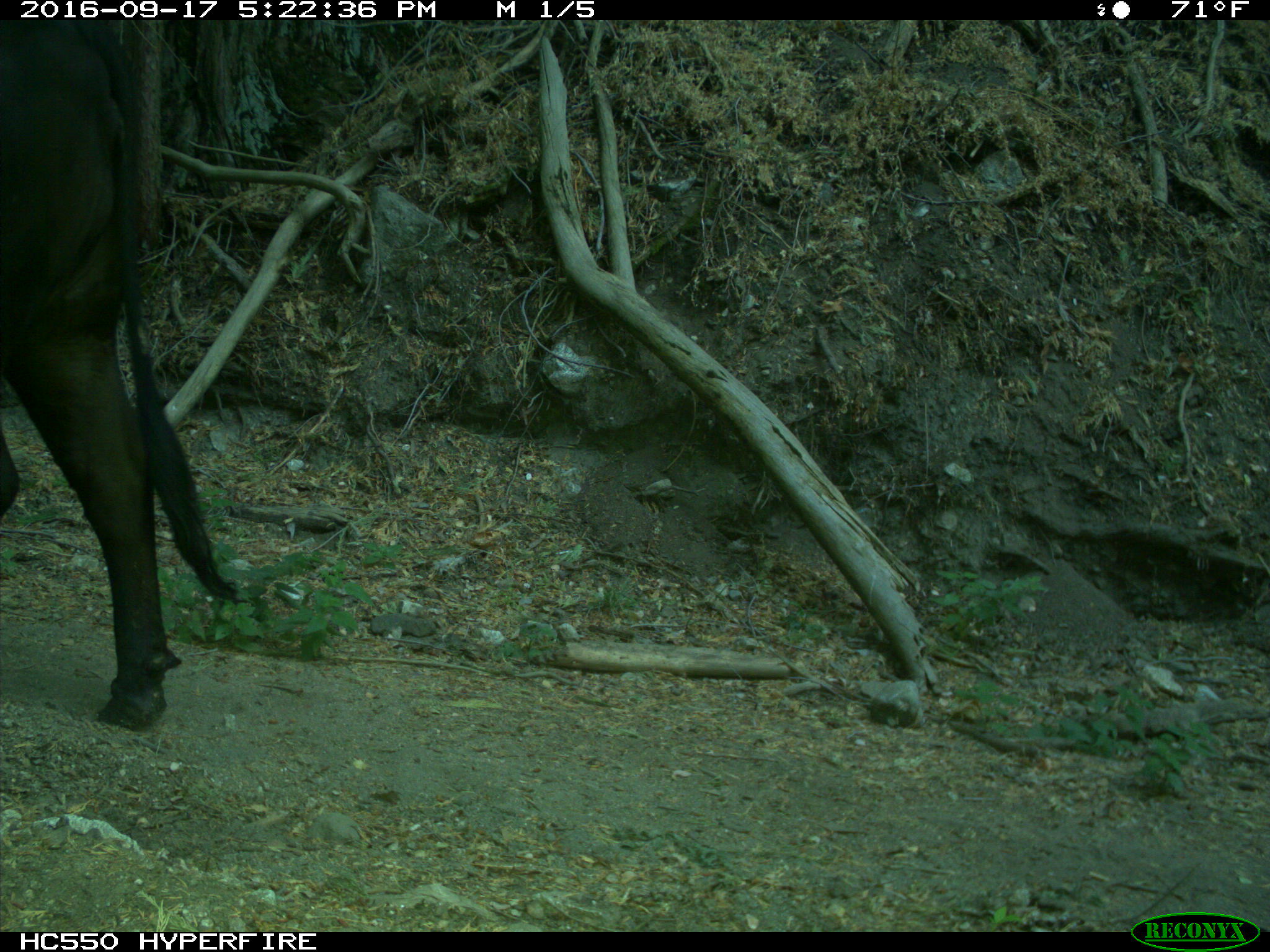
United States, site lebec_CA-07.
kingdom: Animalia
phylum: Chordata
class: Mammalia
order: Artiodactyla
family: Bovidae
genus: Bos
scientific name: Bos taurus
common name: domestic cow